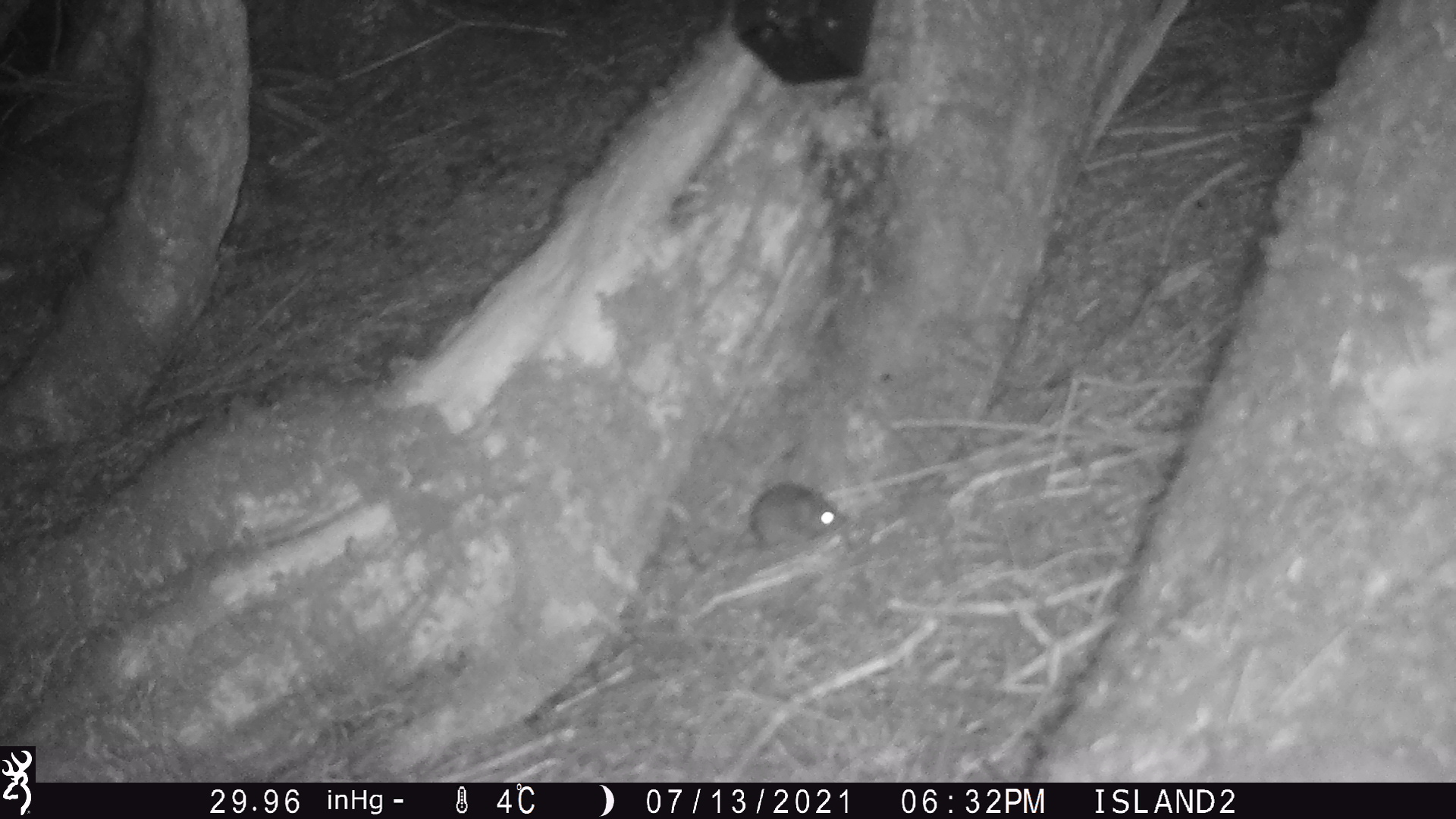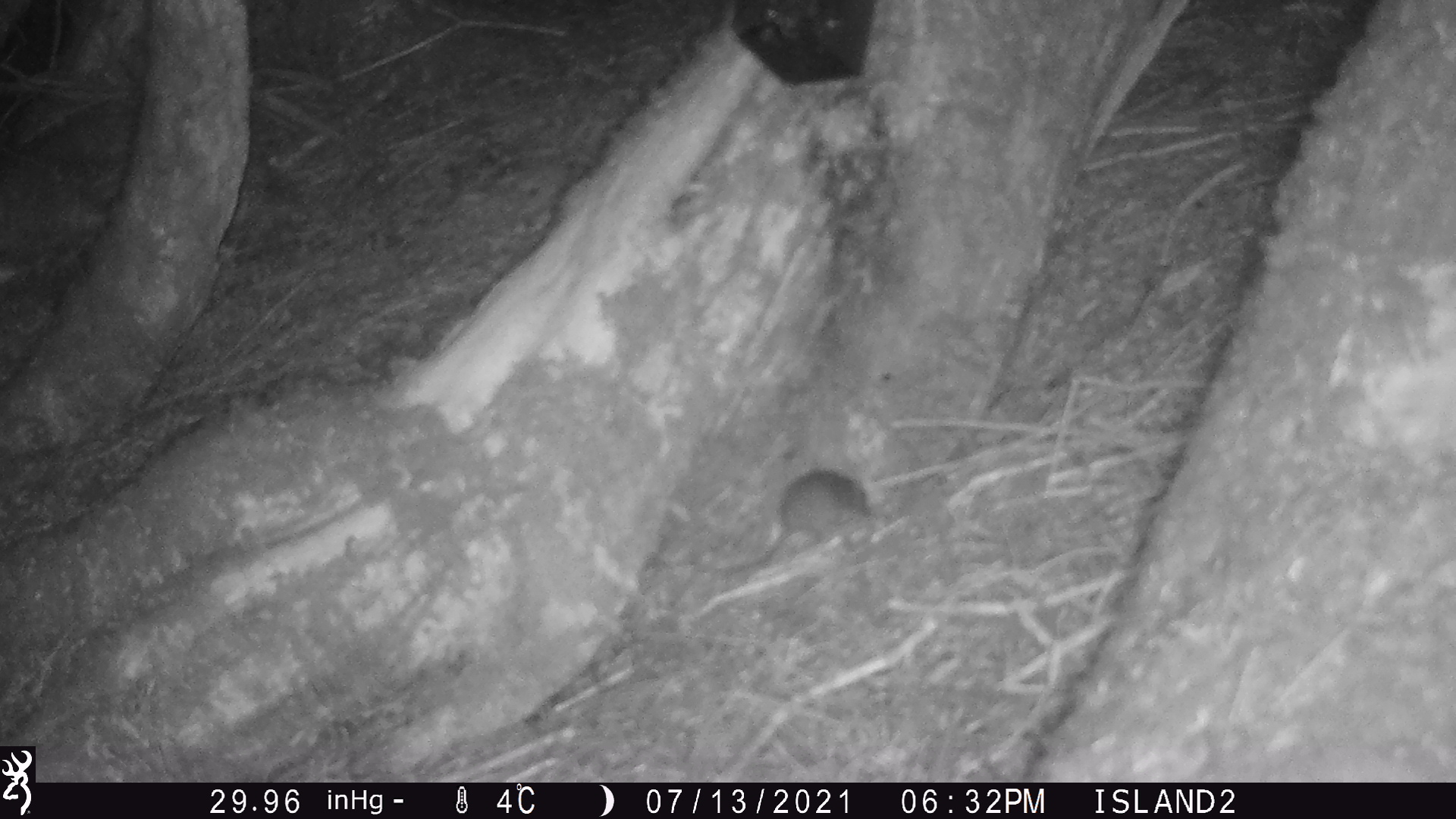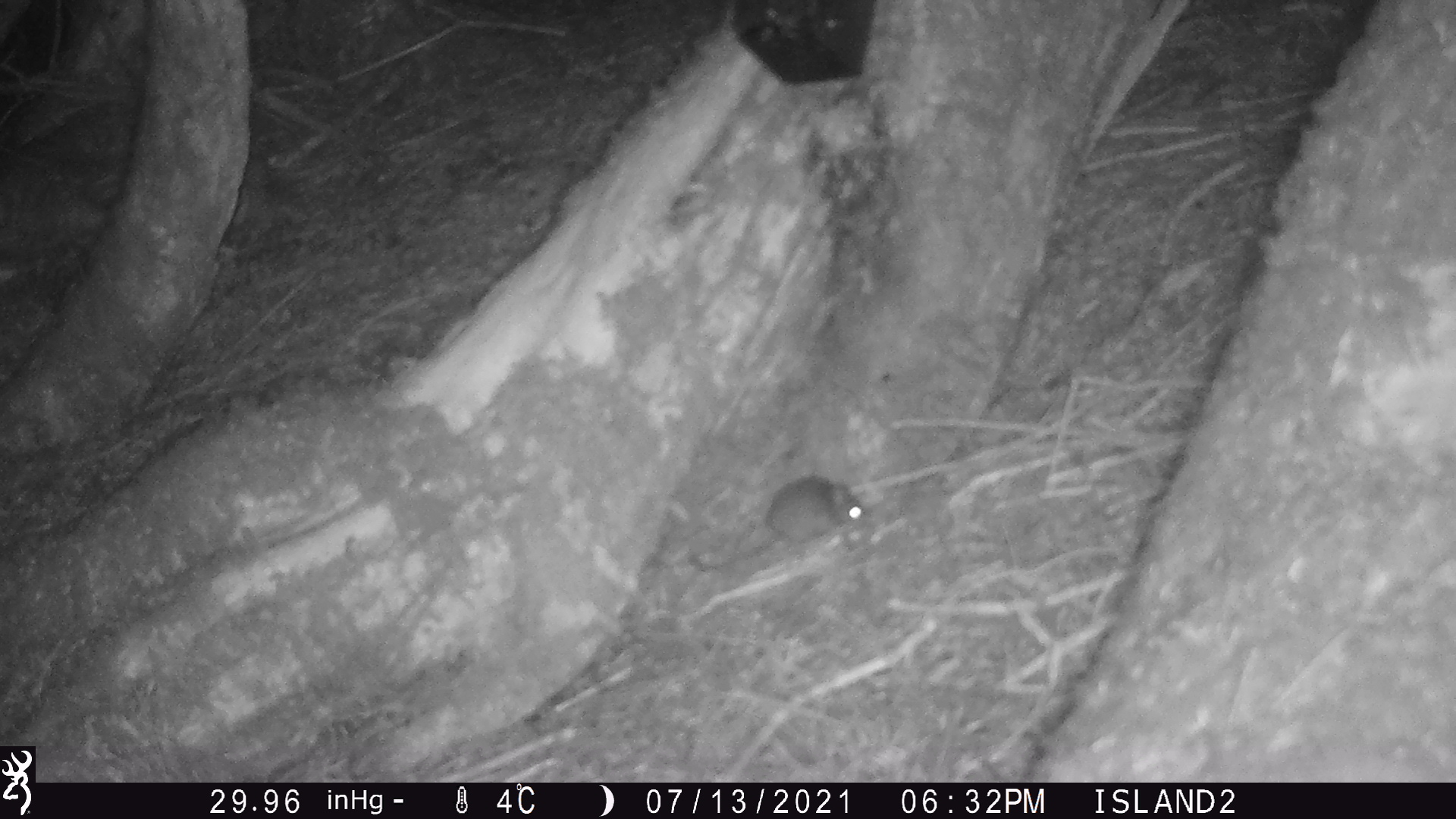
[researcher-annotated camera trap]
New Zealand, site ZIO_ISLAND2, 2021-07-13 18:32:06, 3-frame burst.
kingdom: Animalia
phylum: Chordata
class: Mammalia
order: Rodentia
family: Muridae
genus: Mus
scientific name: Mus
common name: mouse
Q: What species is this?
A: Mouse (Mus).